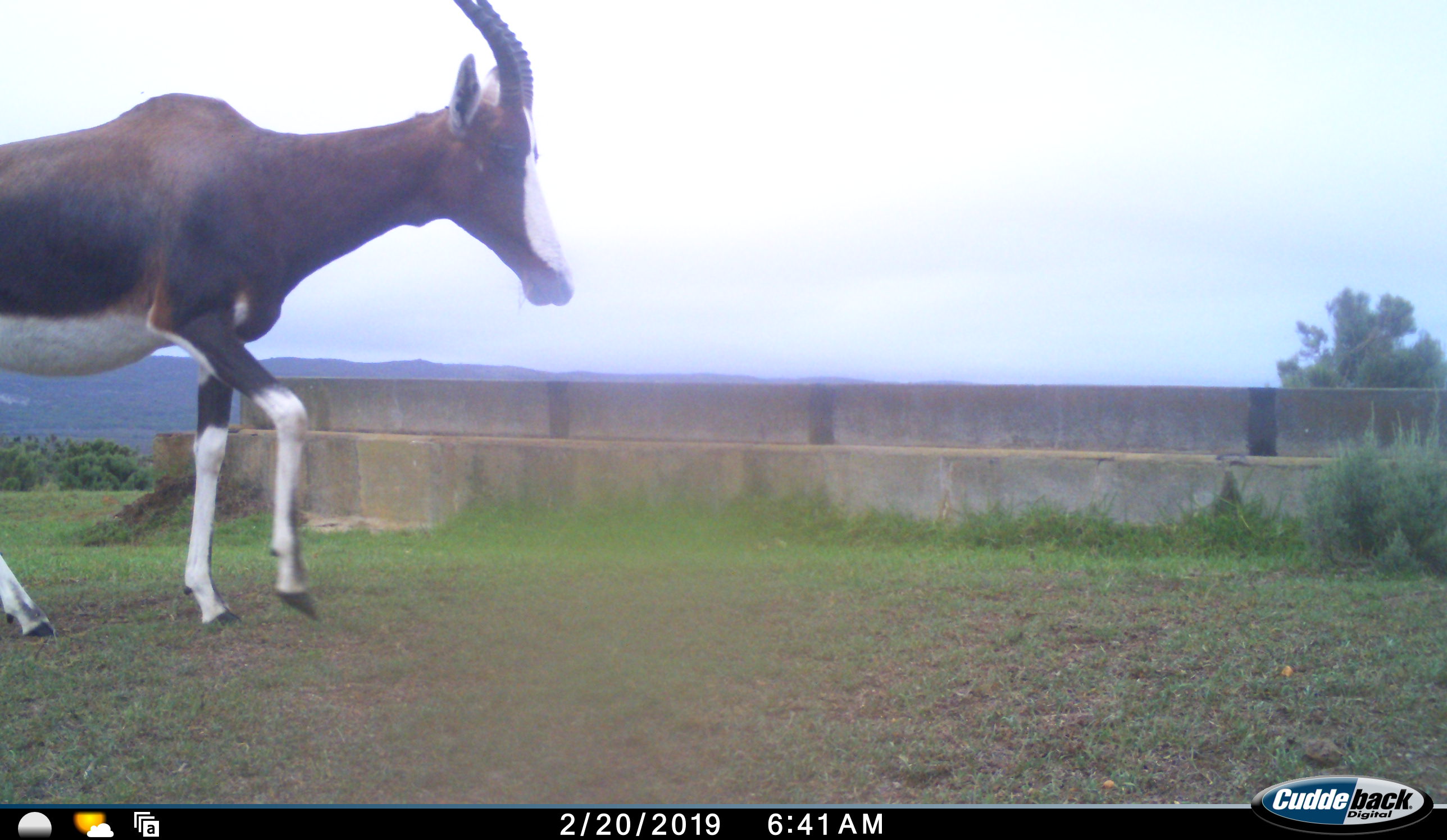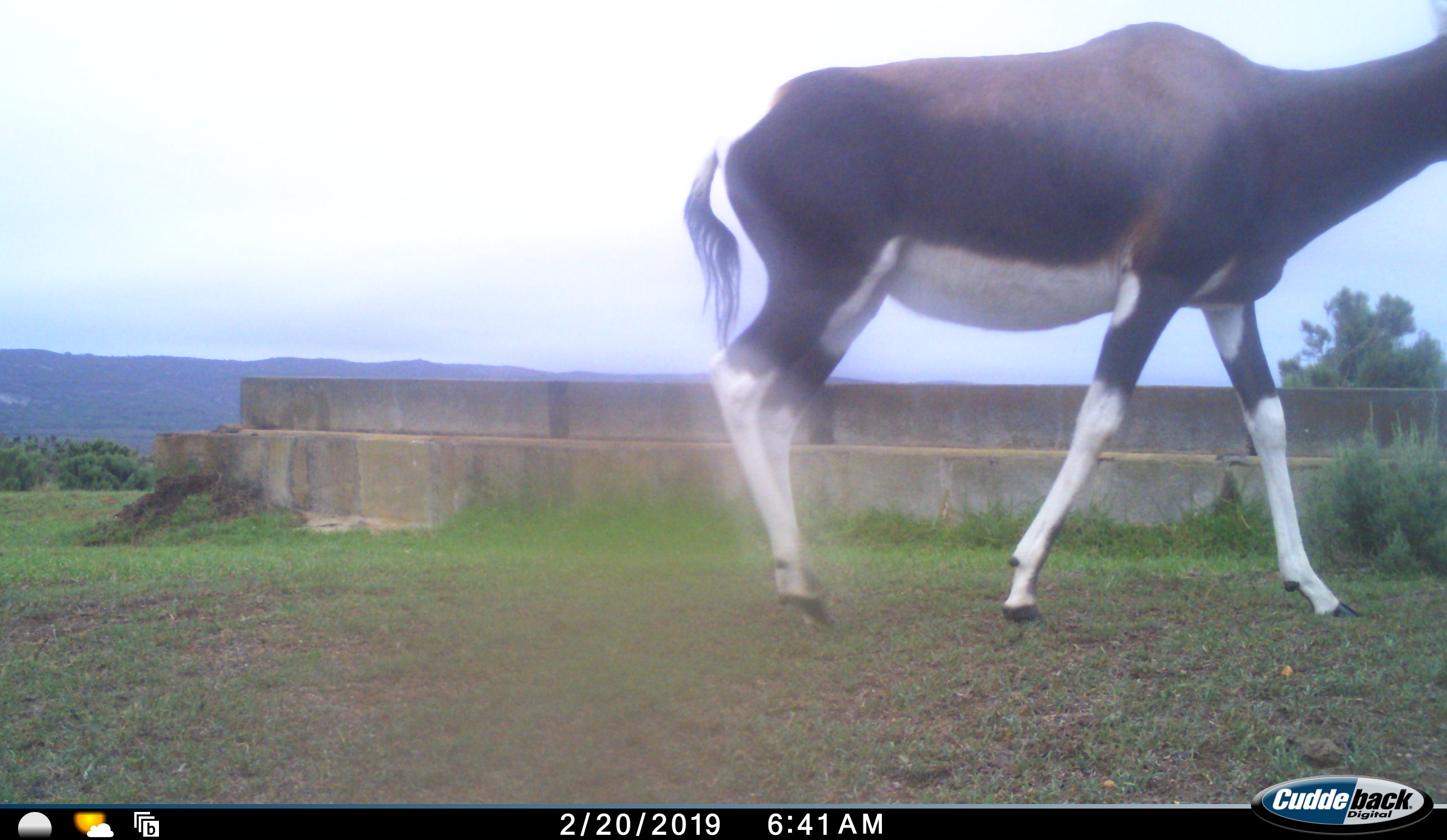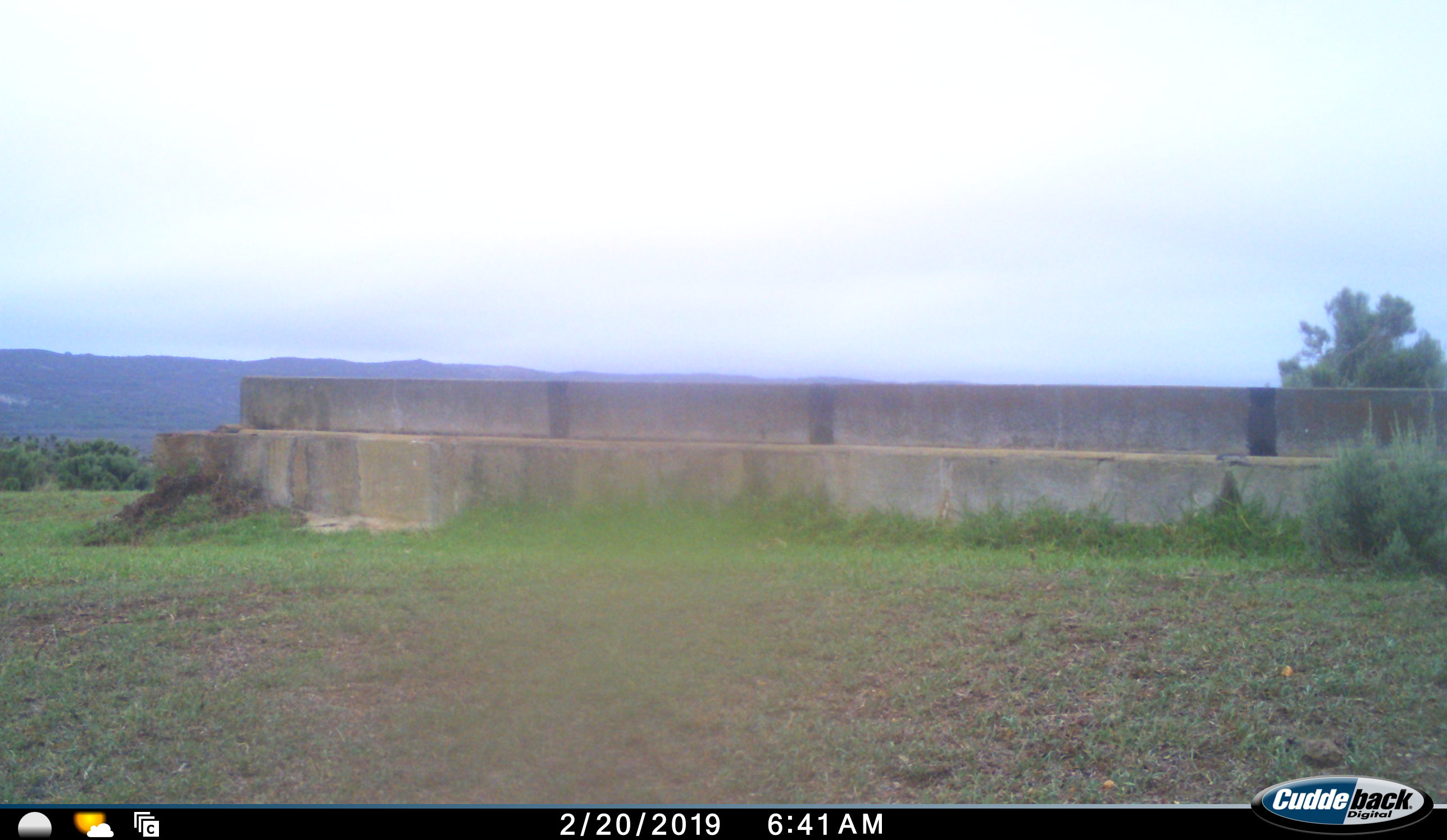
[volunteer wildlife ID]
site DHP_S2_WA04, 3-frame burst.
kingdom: Animalia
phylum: Chordata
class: Mammalia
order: Artiodactyla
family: Bovidae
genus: Damaliscus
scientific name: Damaliscus pygargus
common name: bontebok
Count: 1.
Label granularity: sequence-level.